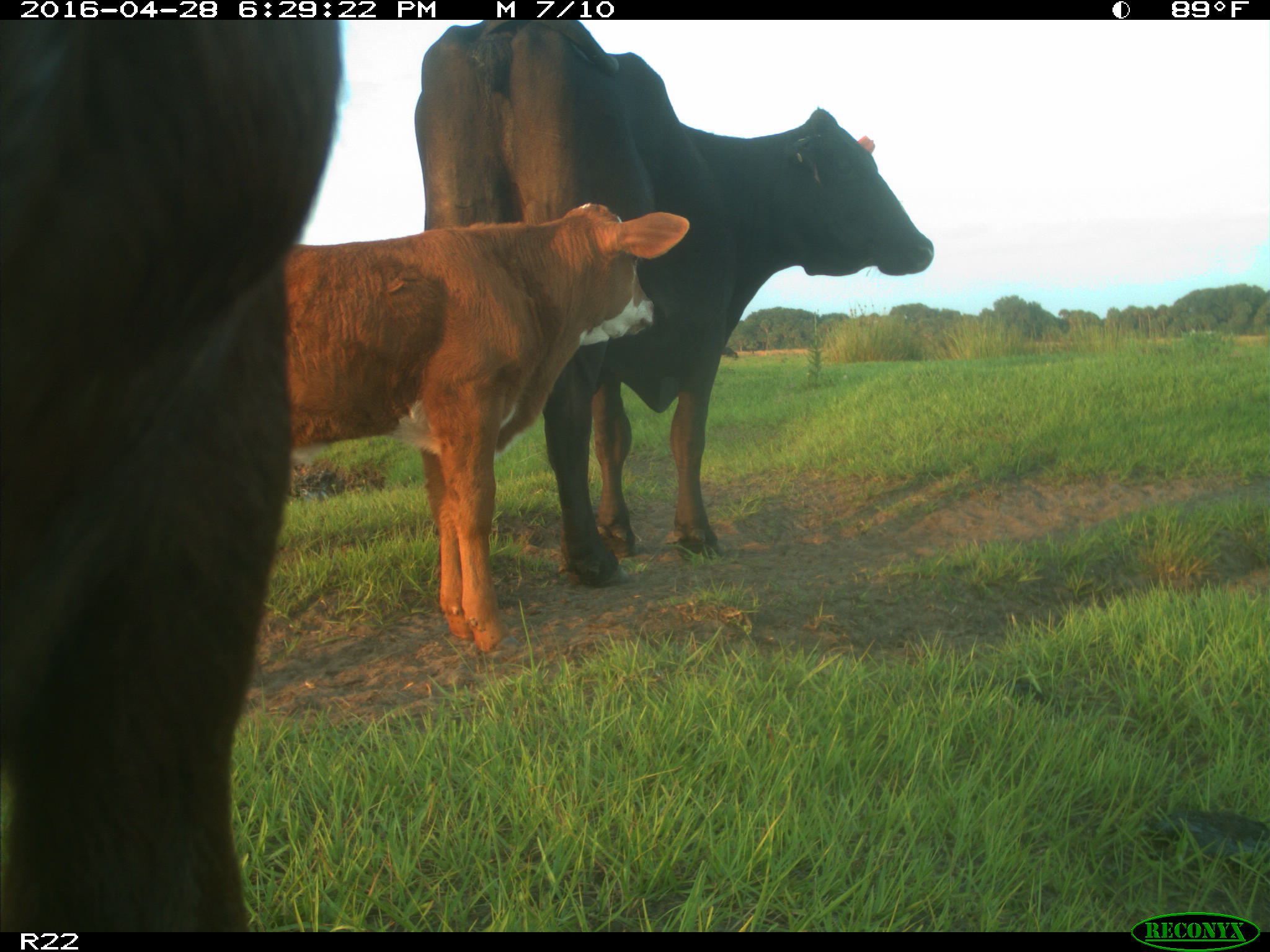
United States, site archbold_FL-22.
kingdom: Animalia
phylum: Chordata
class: Mammalia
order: Artiodactyla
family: Bovidae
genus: Bos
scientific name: Bos taurus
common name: domestic cow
Bos taurus (domestic cow).